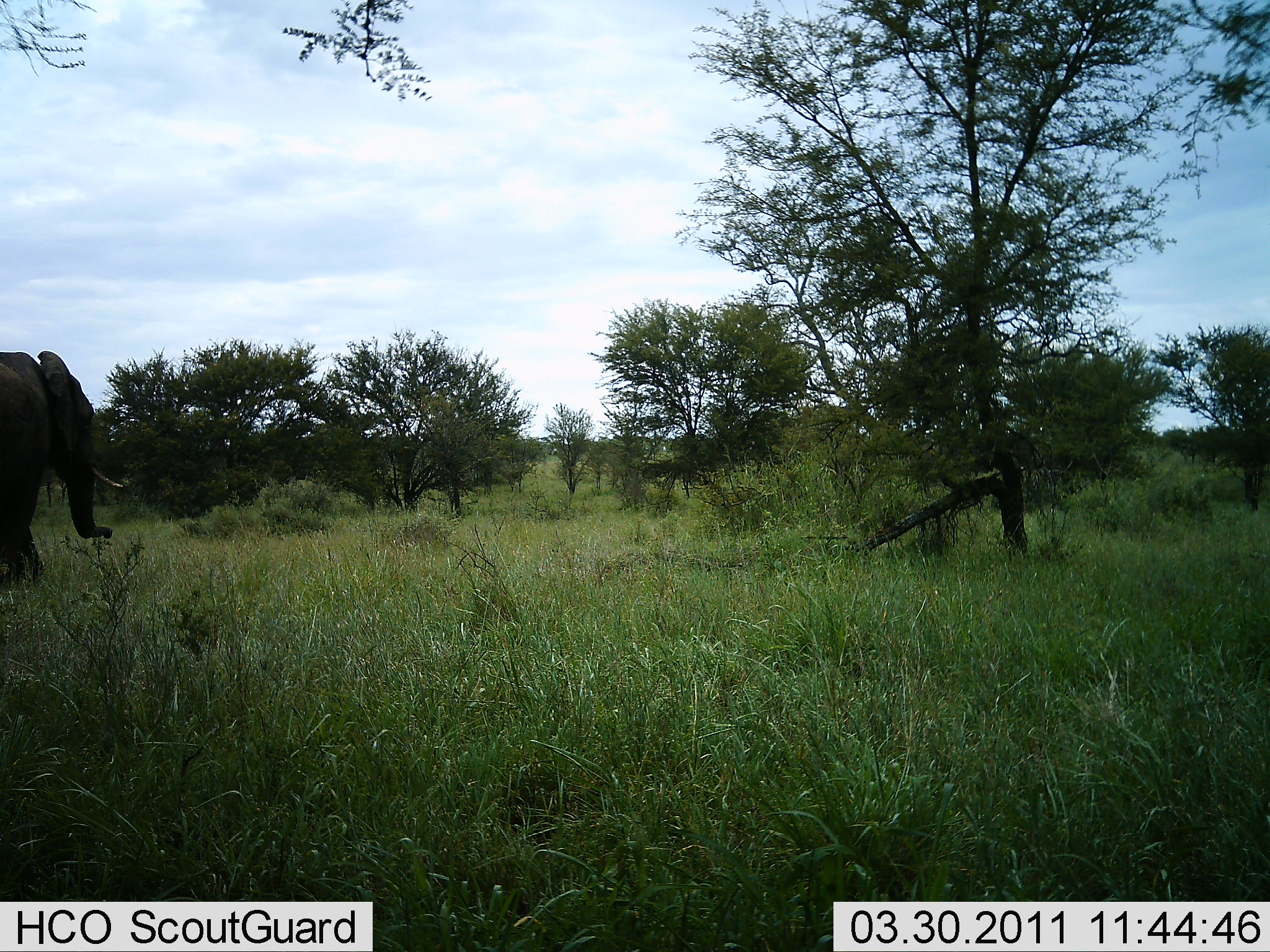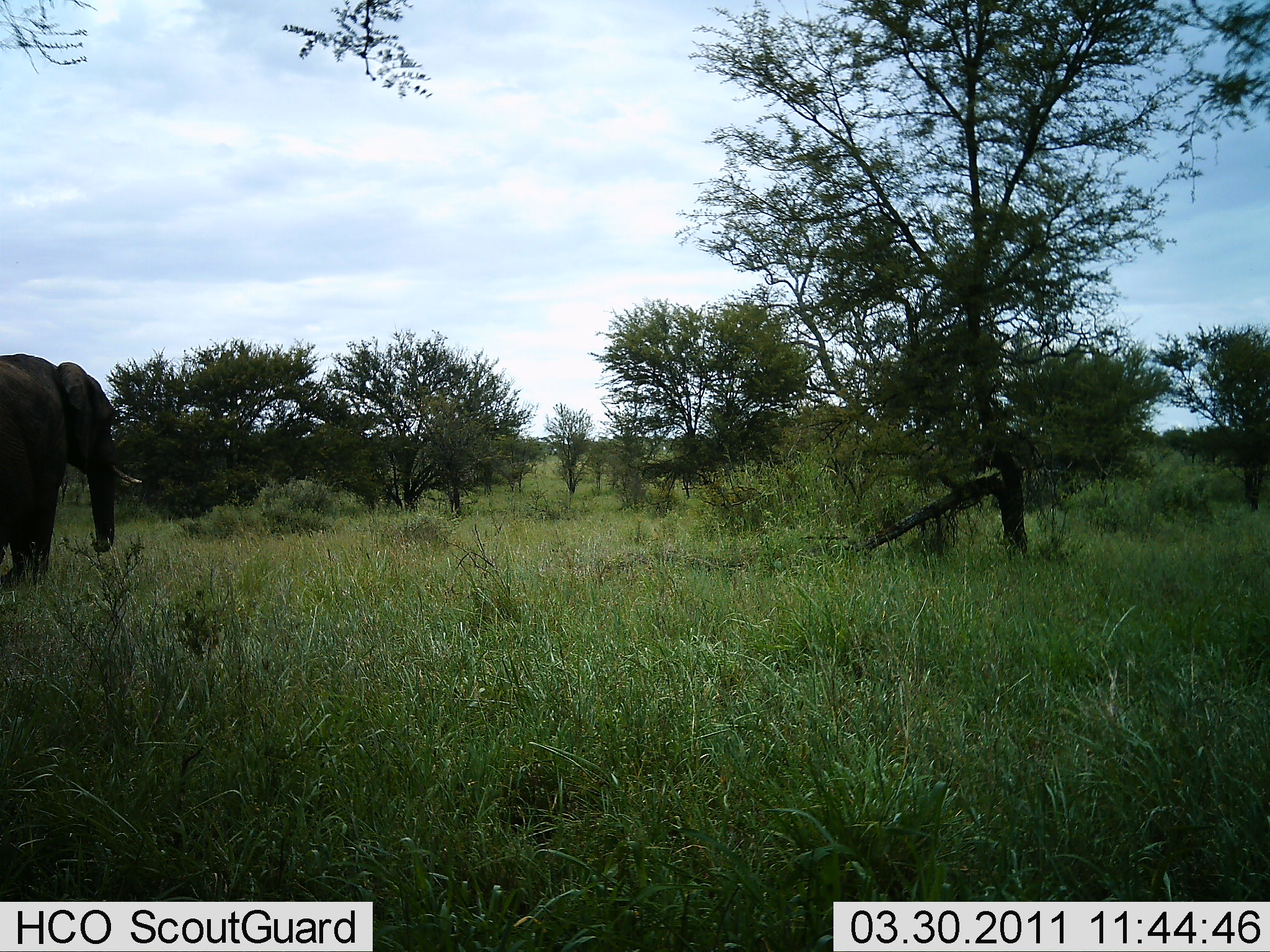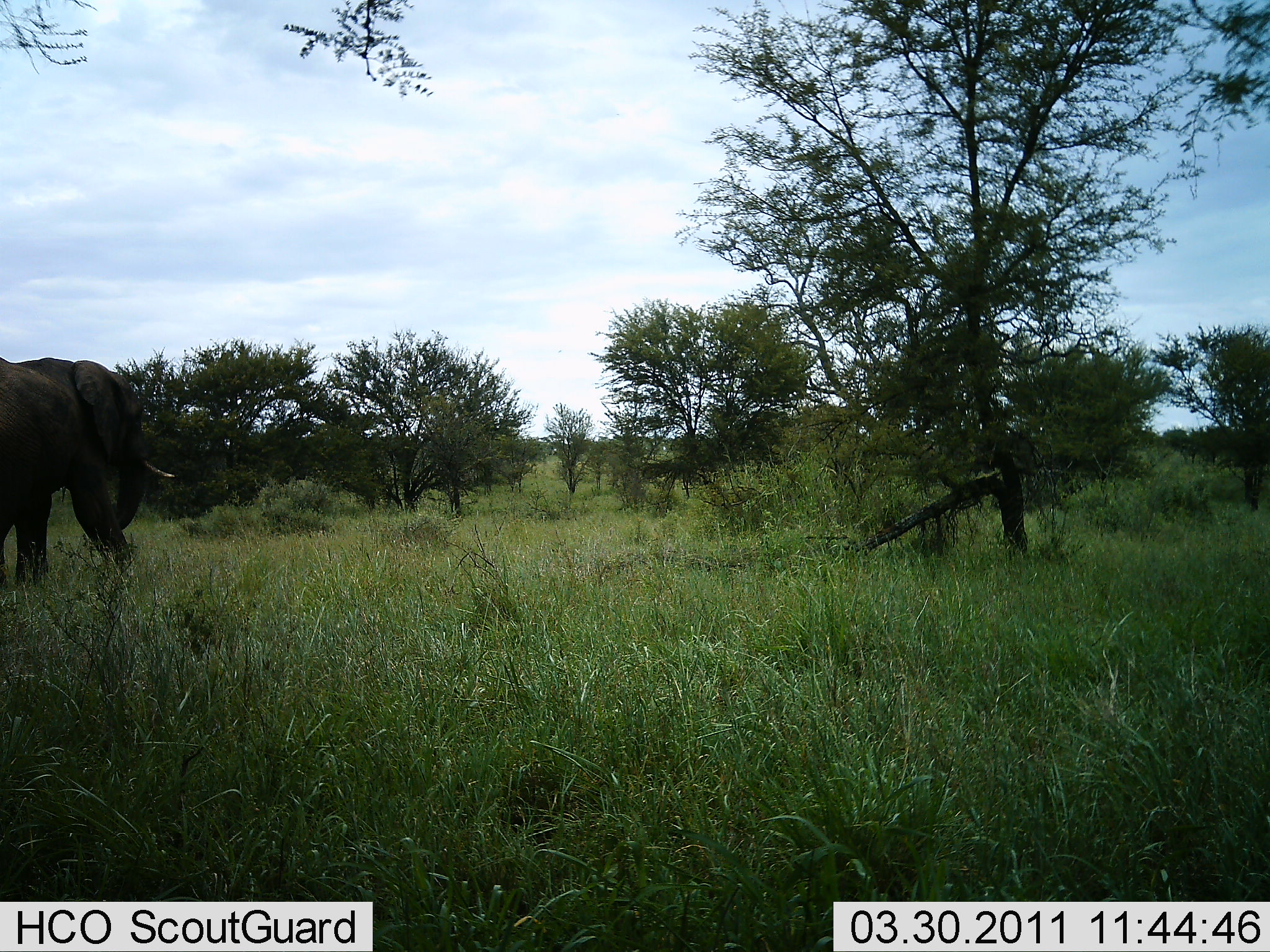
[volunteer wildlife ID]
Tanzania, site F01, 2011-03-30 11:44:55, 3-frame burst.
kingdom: Animalia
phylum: Chordata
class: Mammalia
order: Proboscidea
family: Elephantidae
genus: Loxodonta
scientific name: Loxodonta africana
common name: african bush elephant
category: elephant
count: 1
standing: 0%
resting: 0%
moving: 100%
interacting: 0%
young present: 0%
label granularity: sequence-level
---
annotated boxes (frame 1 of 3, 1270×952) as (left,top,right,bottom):
animal: (0,351,125,591)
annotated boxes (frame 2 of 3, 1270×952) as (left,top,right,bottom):
animal: (0,353,143,589)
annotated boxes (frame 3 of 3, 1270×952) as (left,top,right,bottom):
animal: (0,358,176,592)